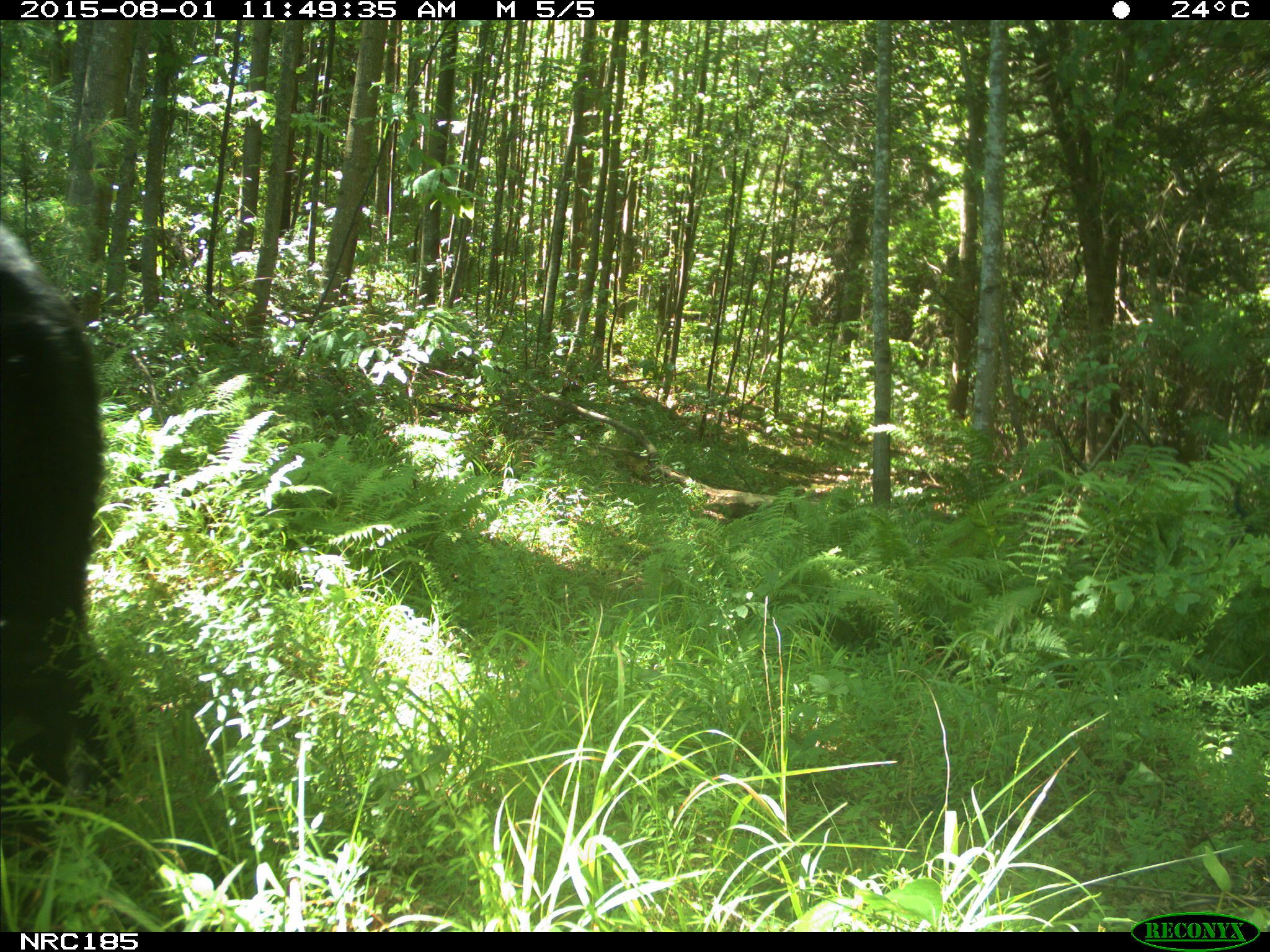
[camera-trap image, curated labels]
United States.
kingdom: Animalia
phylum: Chordata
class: Mammalia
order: Carnivora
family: Ursidae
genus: Ursus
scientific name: Ursus americanus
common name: american black bear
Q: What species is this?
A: American Black Bear (Ursus americanus).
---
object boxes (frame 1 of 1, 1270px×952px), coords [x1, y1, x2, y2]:
American Black Bear: [1, 197, 104, 838]